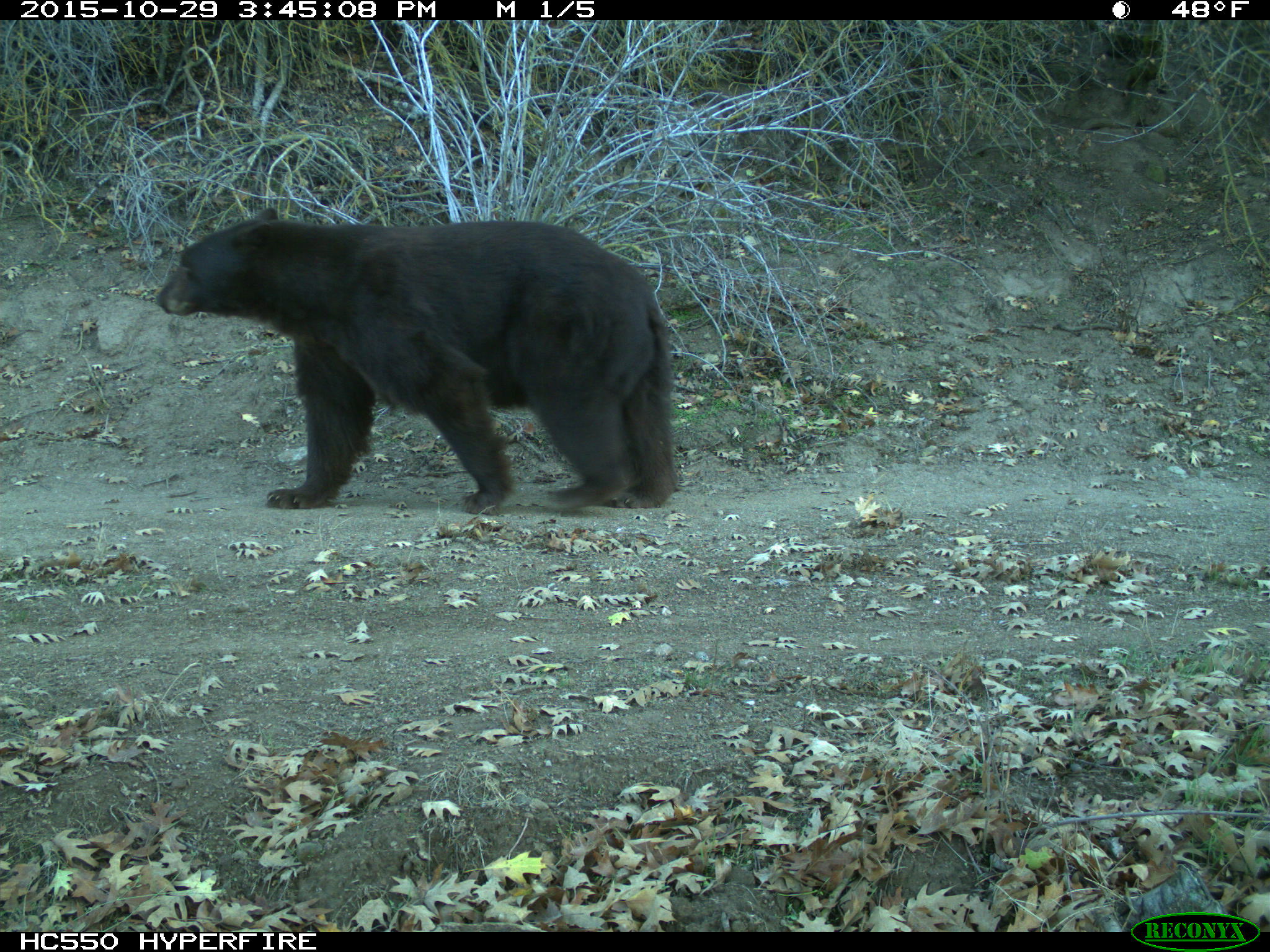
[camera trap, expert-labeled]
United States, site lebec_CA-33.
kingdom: Animalia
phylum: Chordata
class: Mammalia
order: Carnivora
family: Ursidae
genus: Ursus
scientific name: Ursus americanus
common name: american black bear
Ursus americanus (american black bear).